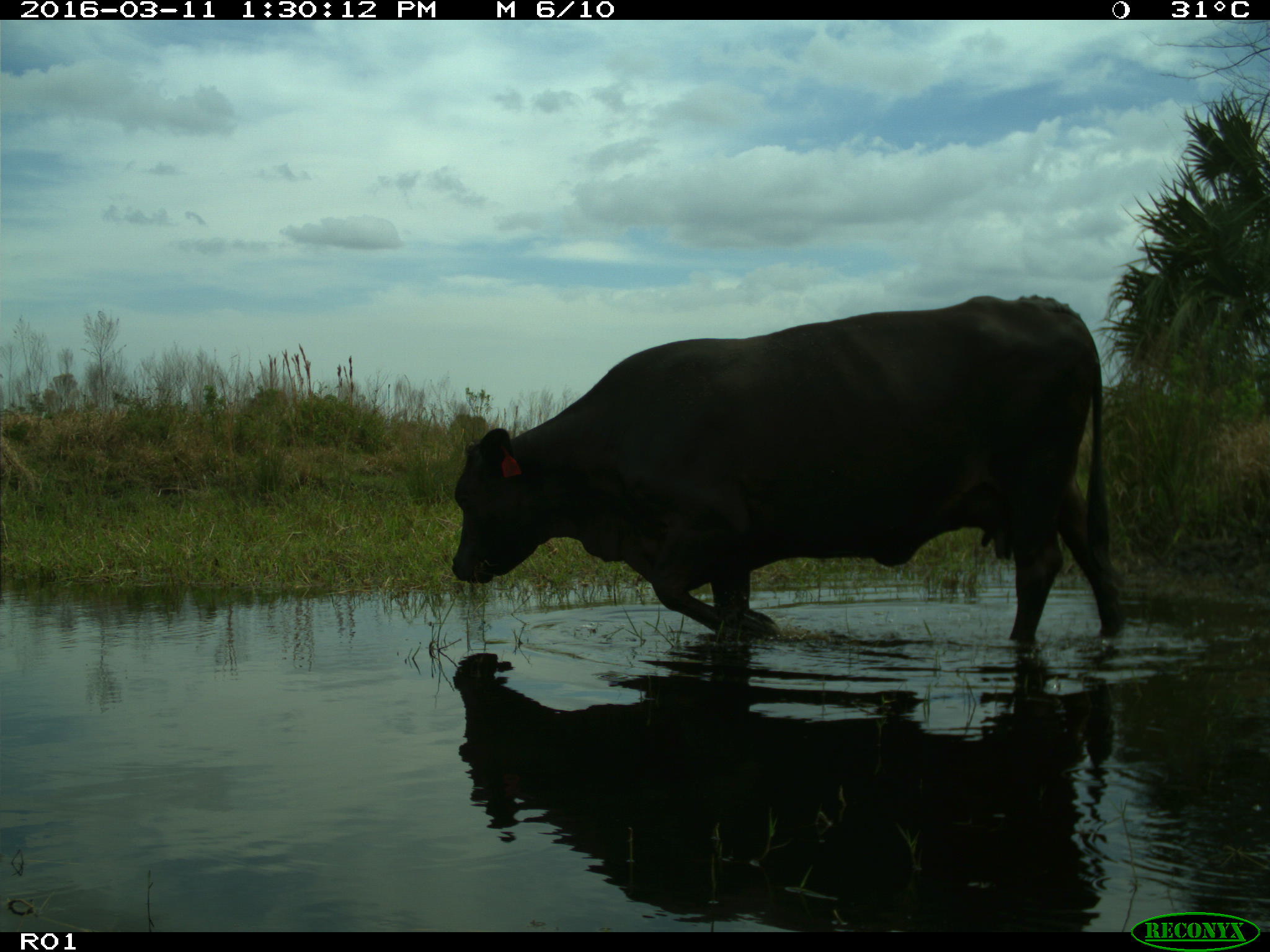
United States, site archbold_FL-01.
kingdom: Animalia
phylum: Chordata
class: Mammalia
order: Artiodactyla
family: Bovidae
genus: Bos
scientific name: Bos taurus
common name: domestic cow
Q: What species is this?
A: Bos taurus (domestic cow).